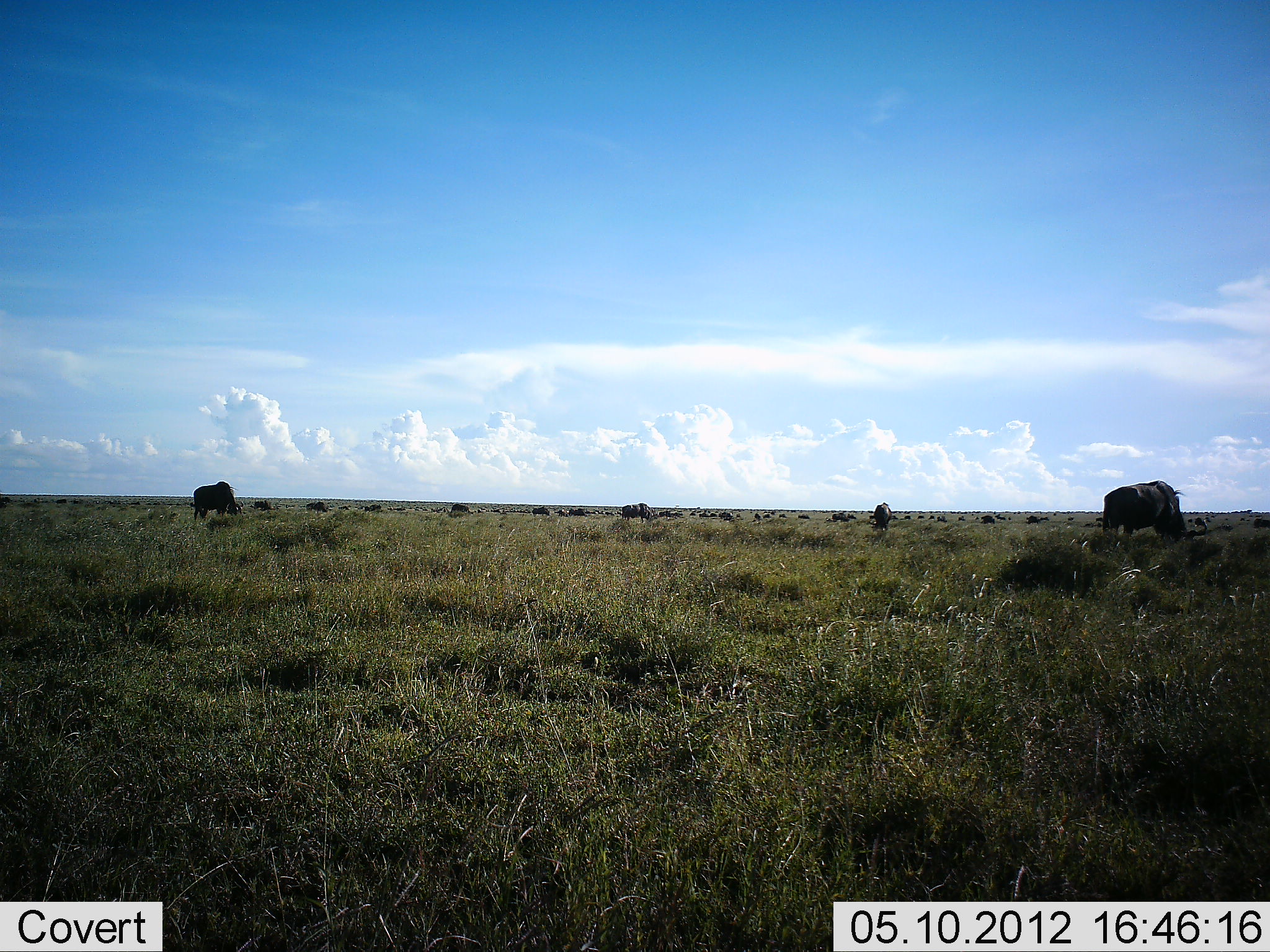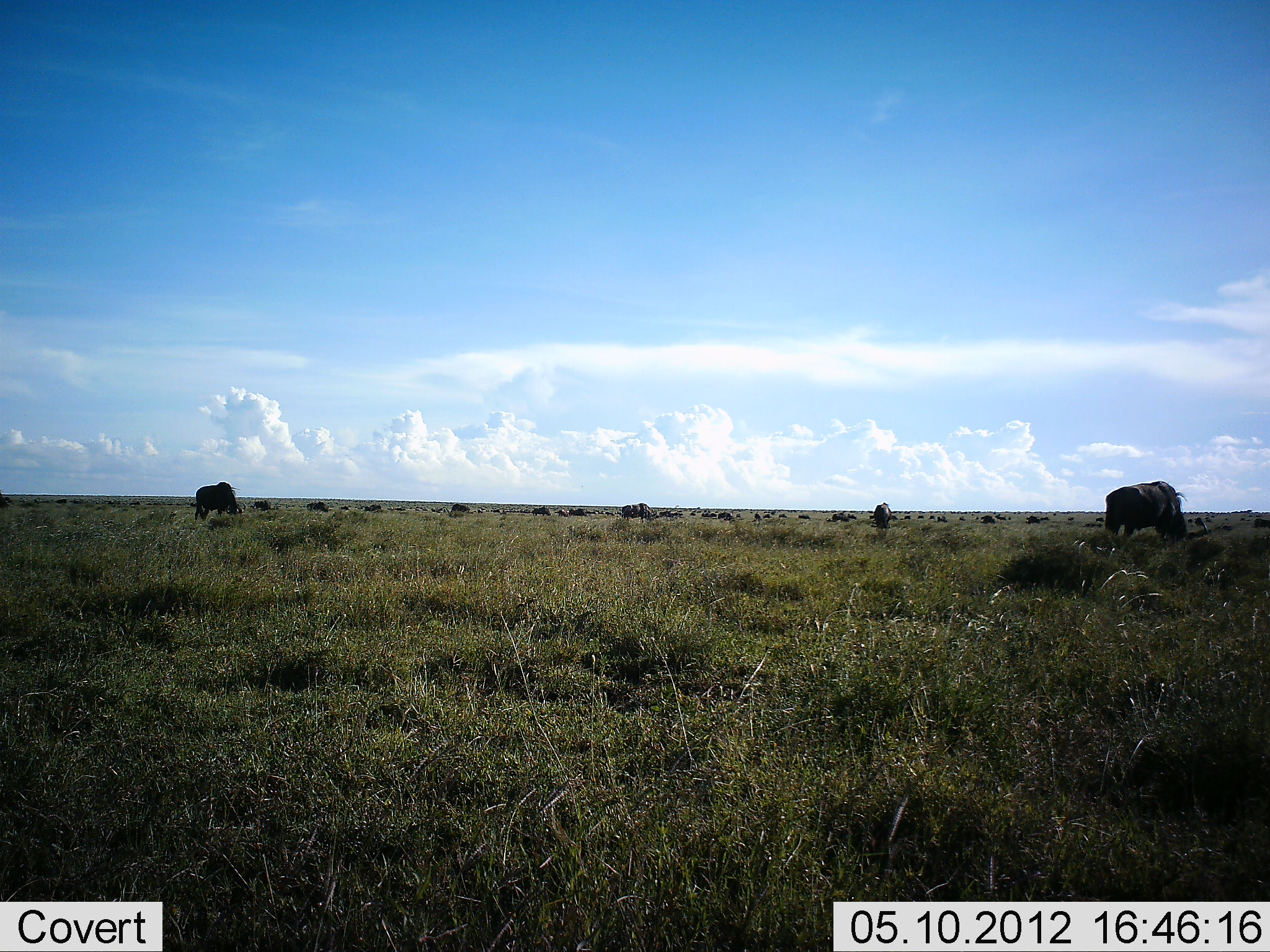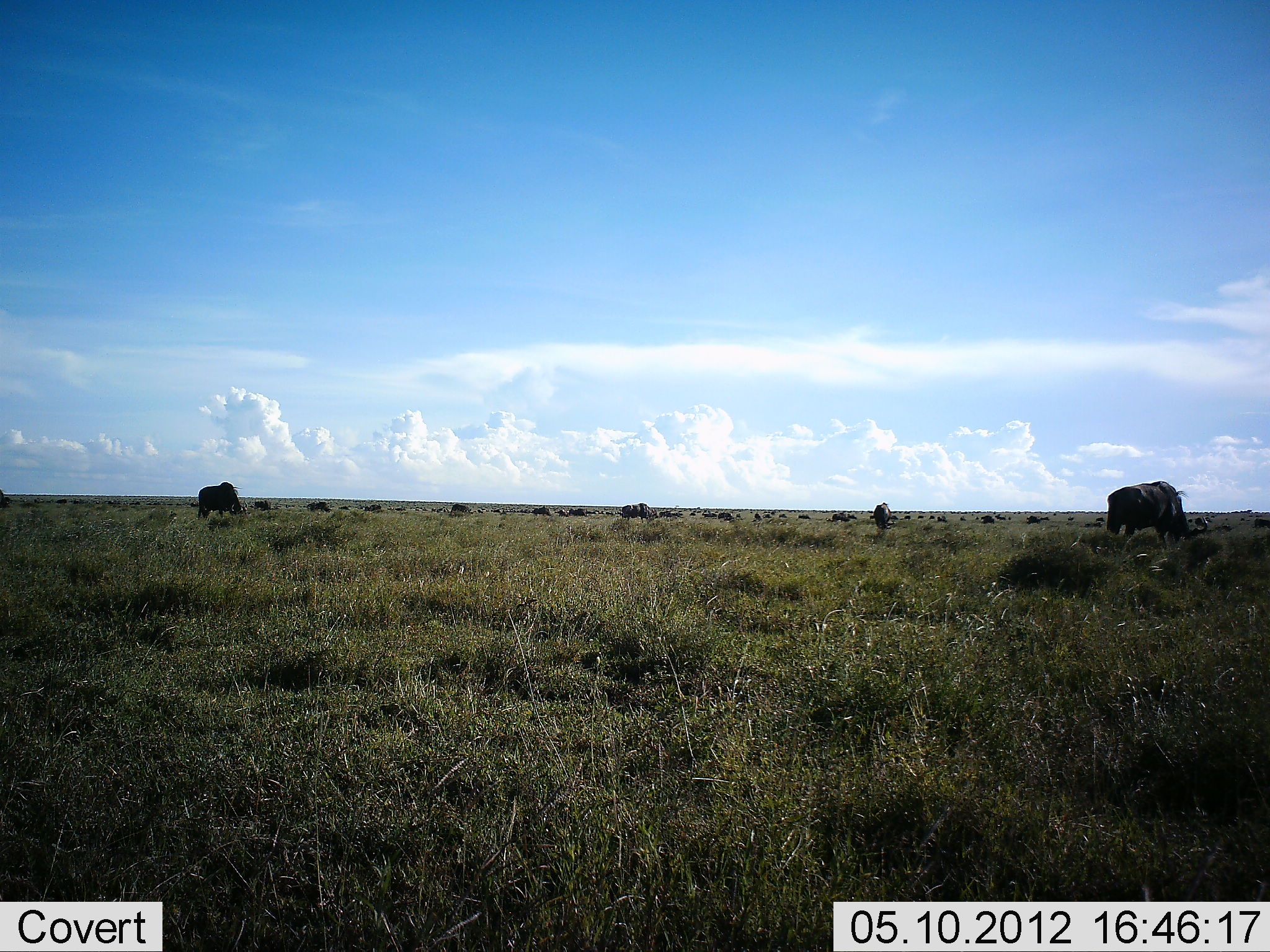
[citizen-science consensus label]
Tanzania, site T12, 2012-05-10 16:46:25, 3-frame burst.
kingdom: Animalia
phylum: Chordata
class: Mammalia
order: Artiodactyla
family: Bovidae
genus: Connochaetes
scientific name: Connochaetes taurinus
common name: blue wildebeest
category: wildebeest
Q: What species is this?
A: Wildebeest (blue wildebeest) (Connochaetes taurinus).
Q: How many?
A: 11-50.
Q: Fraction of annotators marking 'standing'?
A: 50%.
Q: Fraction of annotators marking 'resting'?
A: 0%.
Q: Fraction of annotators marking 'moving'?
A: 0%.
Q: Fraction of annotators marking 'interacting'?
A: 0%.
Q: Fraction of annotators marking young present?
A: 0%.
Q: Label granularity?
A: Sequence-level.